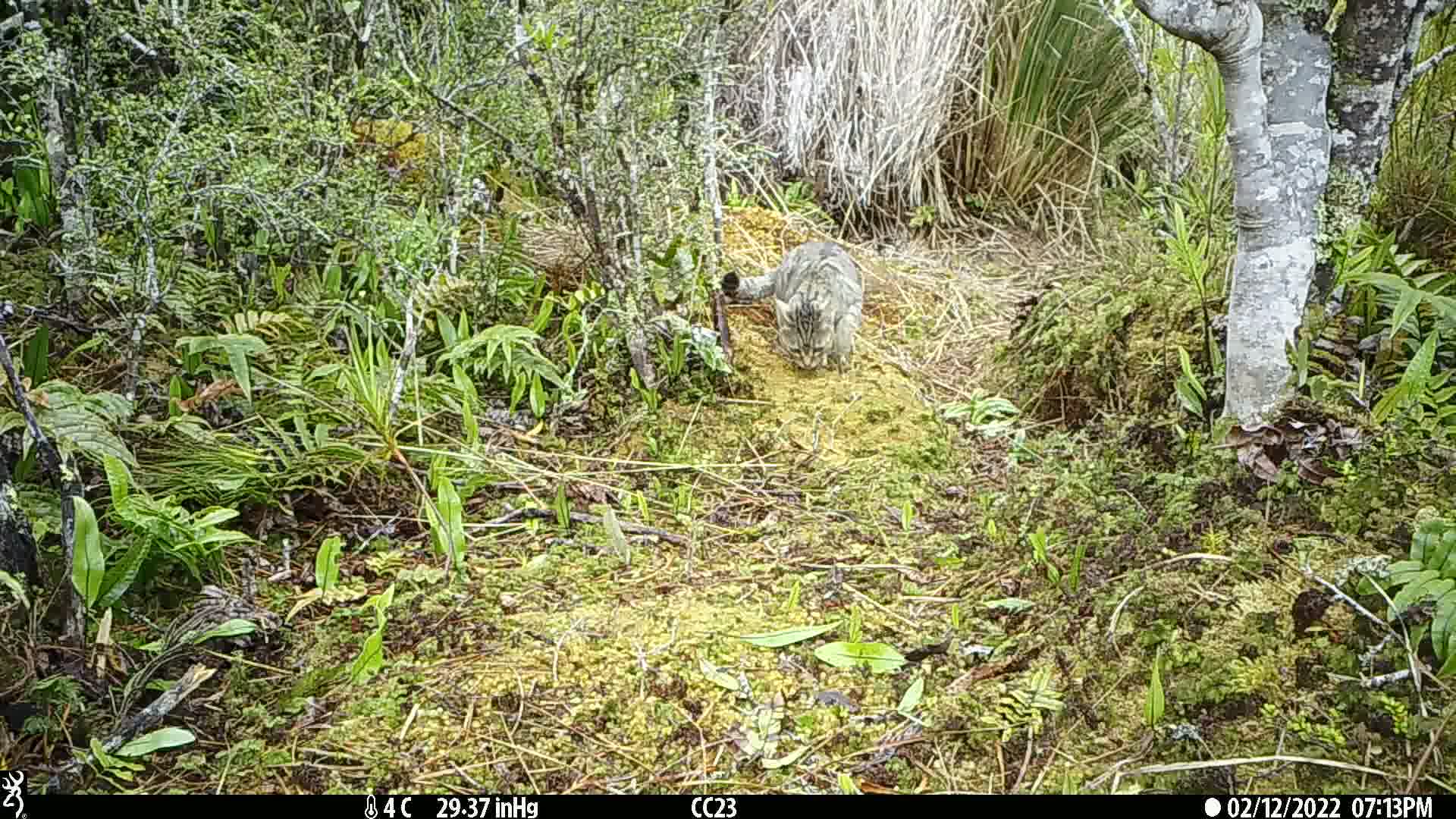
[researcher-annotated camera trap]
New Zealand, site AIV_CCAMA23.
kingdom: Animalia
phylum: Chordata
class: Mammalia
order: Carnivora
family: Felidae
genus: Felis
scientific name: Felis catus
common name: domestic cat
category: cat